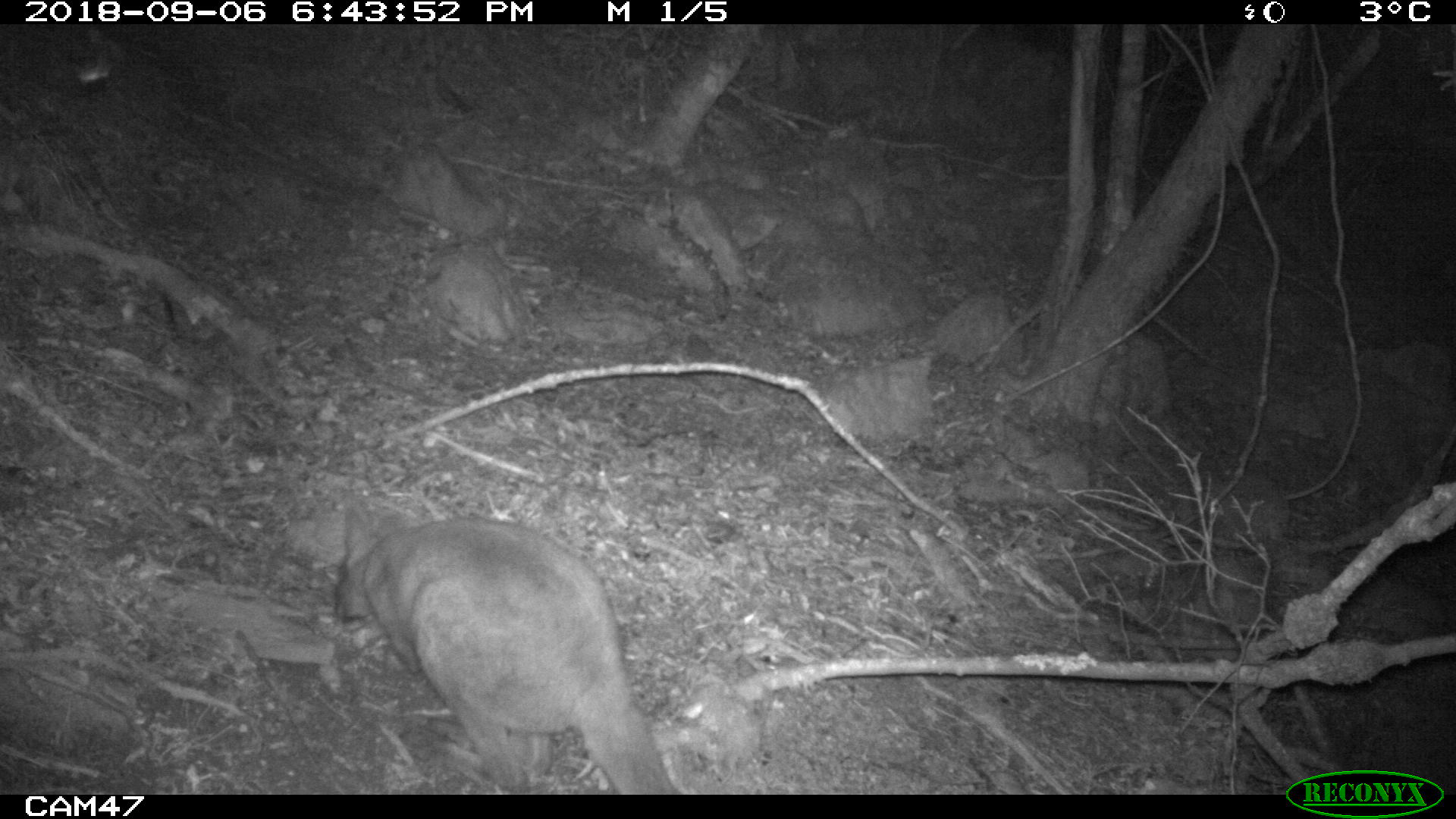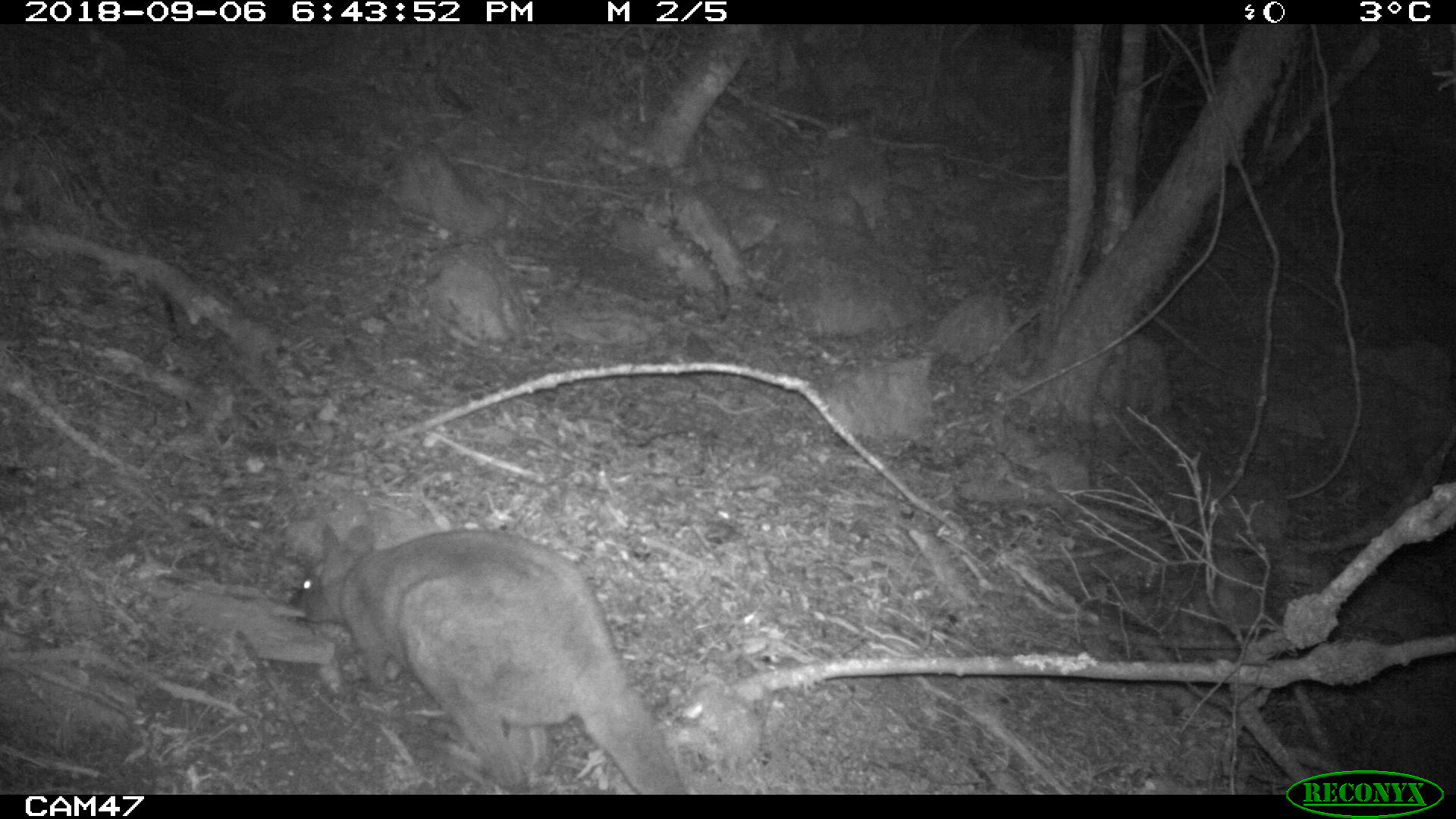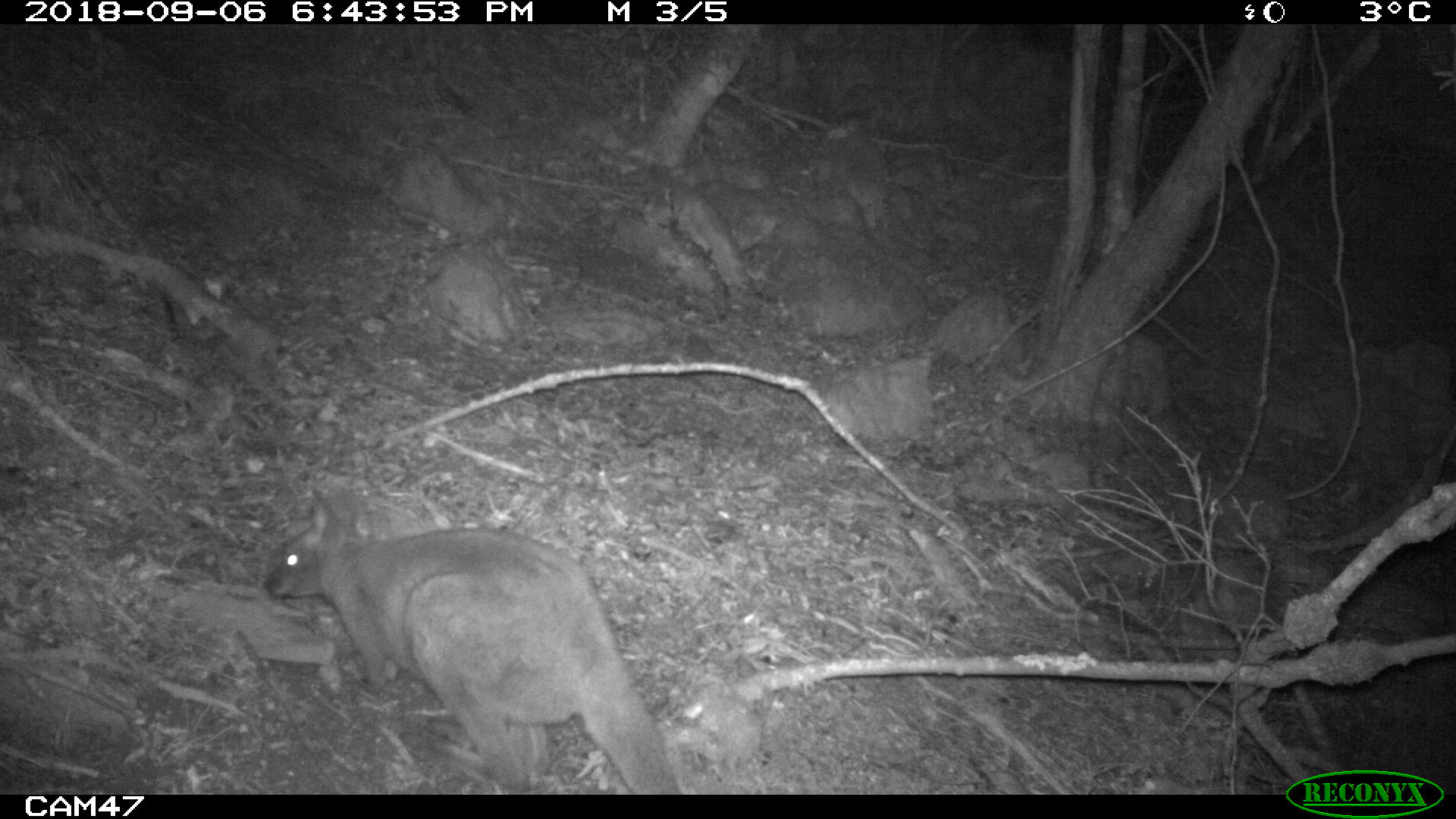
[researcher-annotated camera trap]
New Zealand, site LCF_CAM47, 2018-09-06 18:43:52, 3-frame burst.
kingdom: Animalia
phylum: Chordata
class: Mammalia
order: Diprotodontia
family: Macropodidae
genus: Notamacropus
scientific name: Notamacropus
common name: wallaby